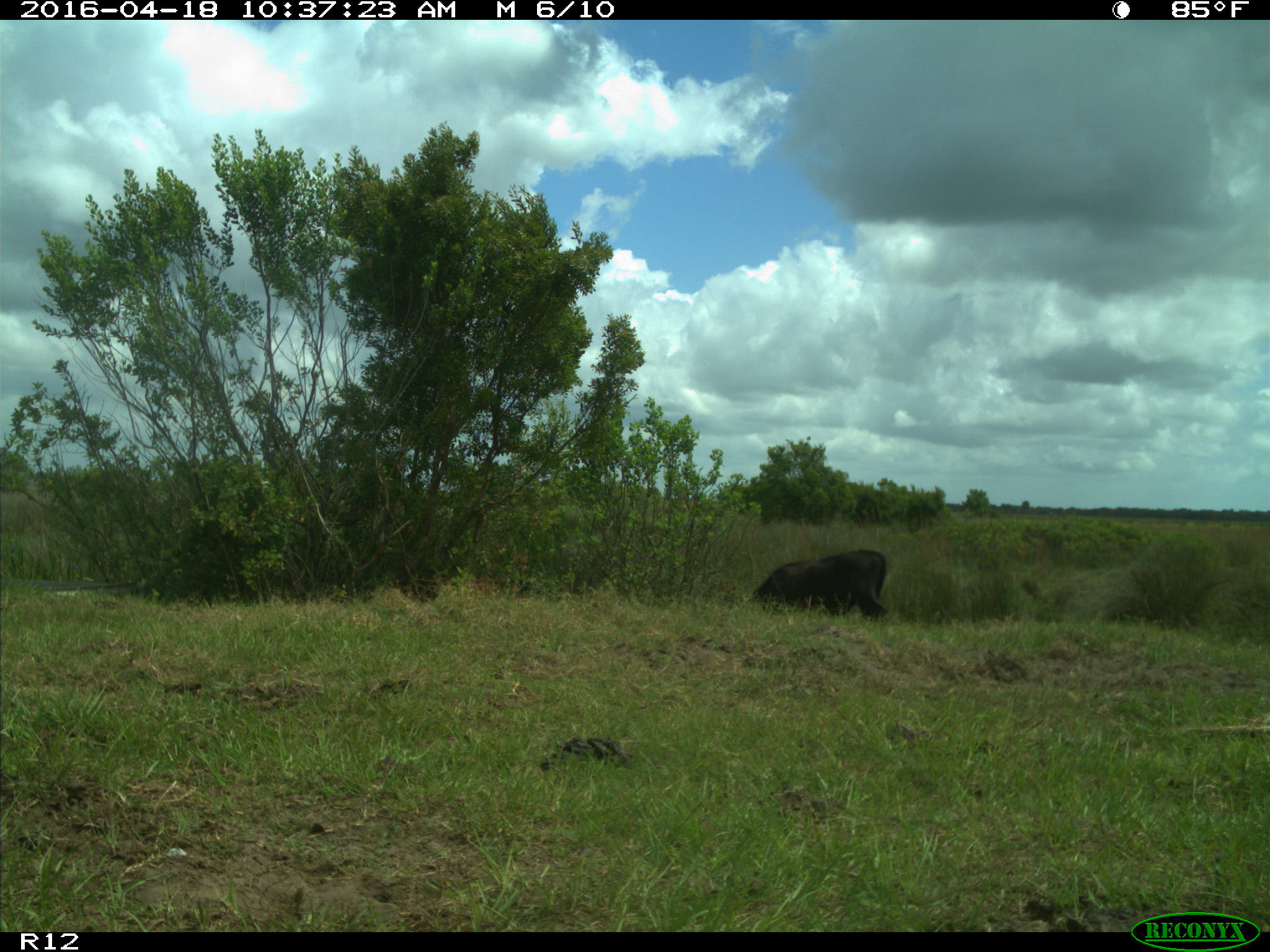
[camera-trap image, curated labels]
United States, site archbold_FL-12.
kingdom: Animalia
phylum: Chordata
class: Mammalia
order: Artiodactyla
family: Bovidae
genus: Bos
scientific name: Bos taurus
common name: domestic cow